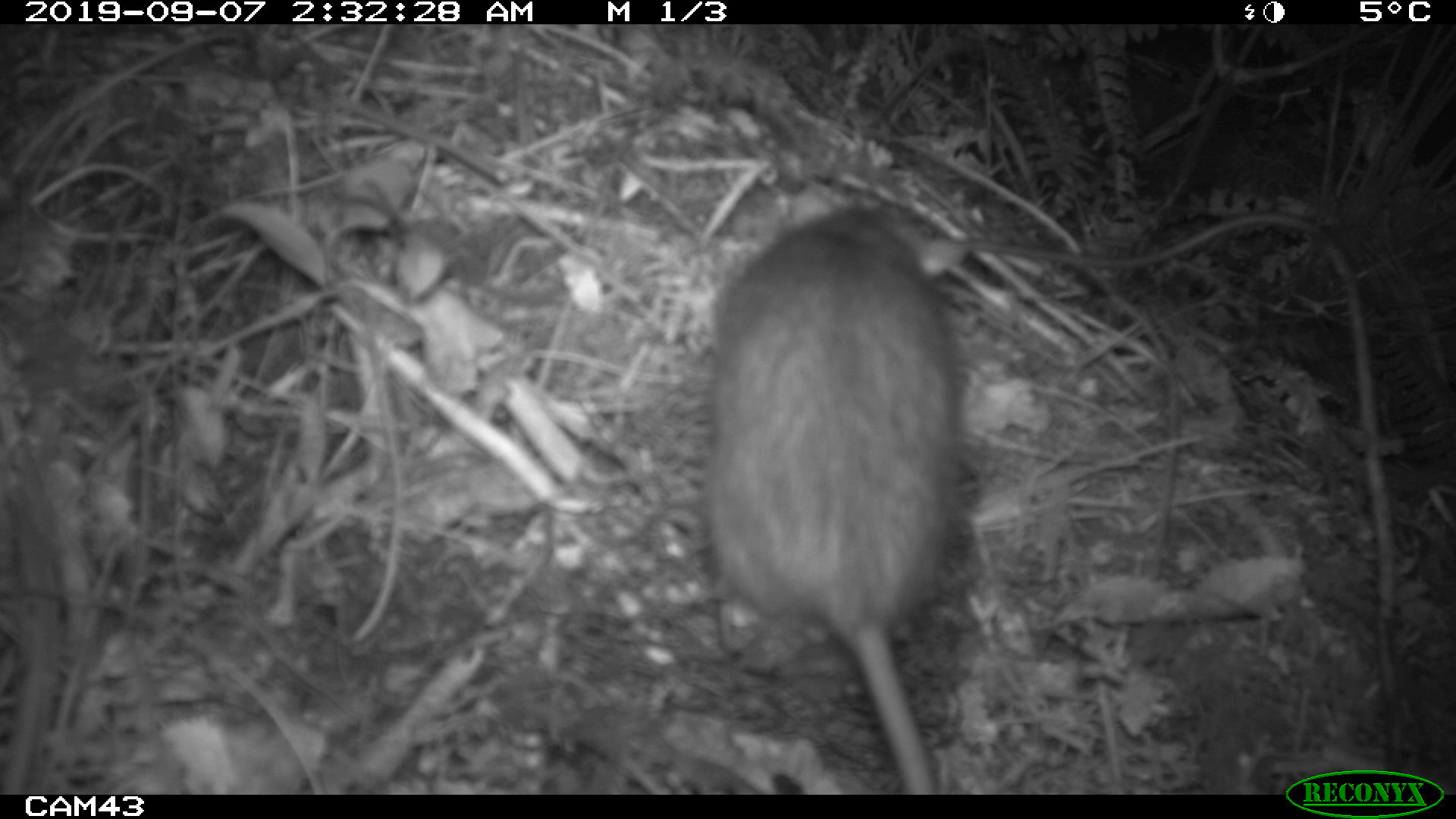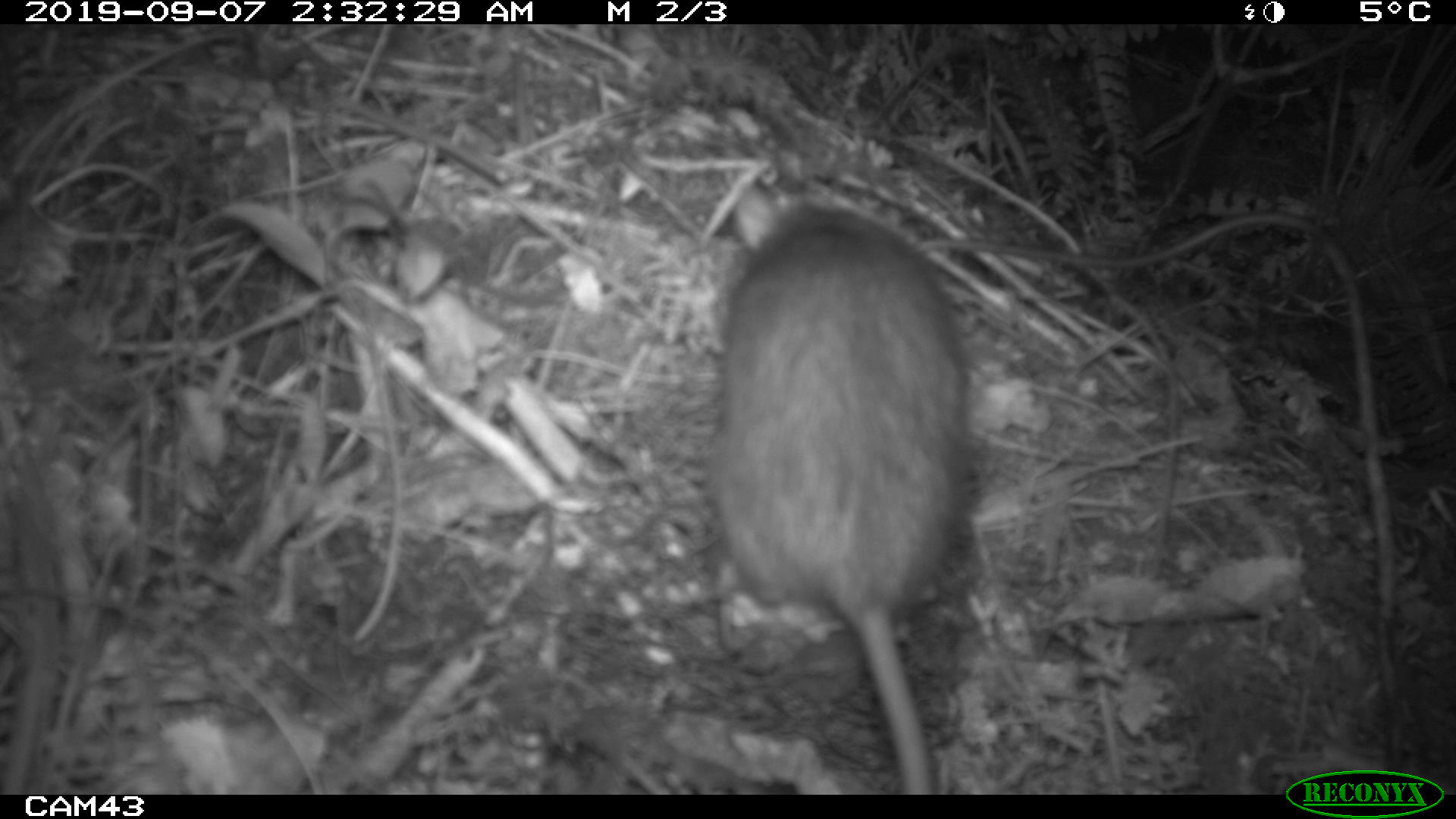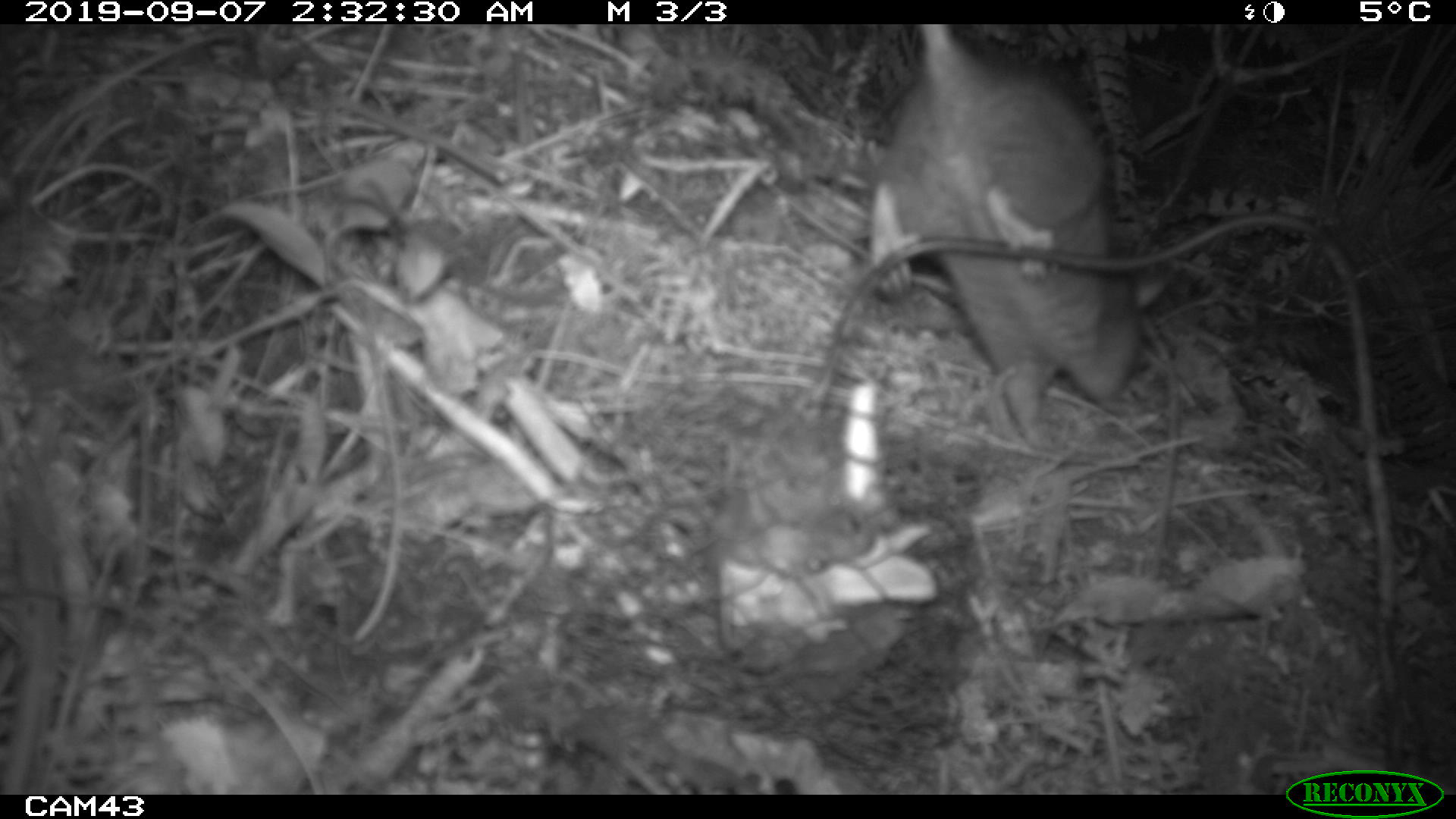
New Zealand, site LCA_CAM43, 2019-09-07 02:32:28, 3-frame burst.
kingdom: Animalia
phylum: Chordata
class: Mammalia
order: Rodentia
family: Muridae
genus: Rattus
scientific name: Rattus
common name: rat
Rat (Rattus).